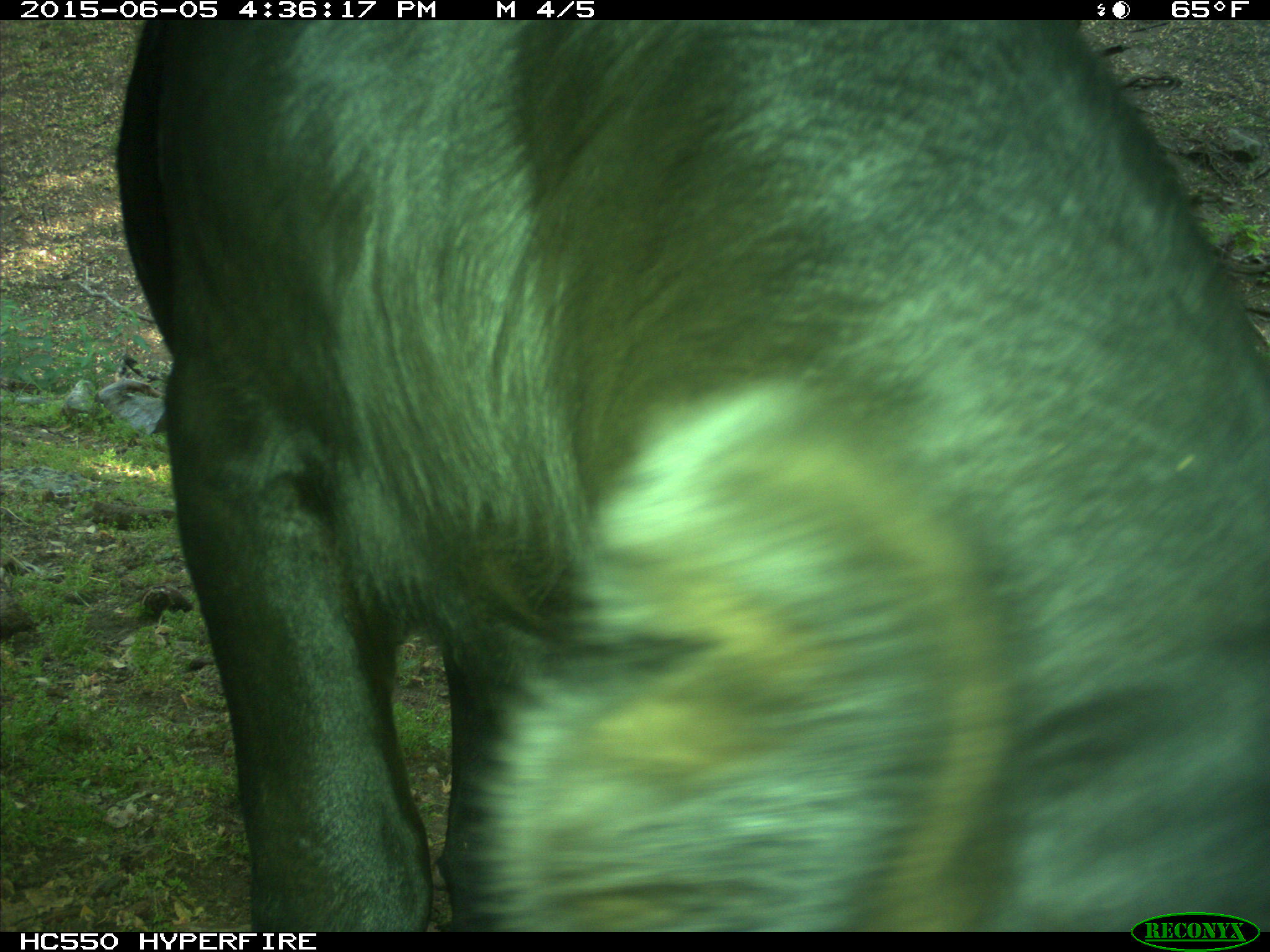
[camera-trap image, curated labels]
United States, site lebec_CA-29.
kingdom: Animalia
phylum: Chordata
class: Mammalia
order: Artiodactyla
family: Bovidae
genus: Bos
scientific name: Bos taurus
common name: domestic cow